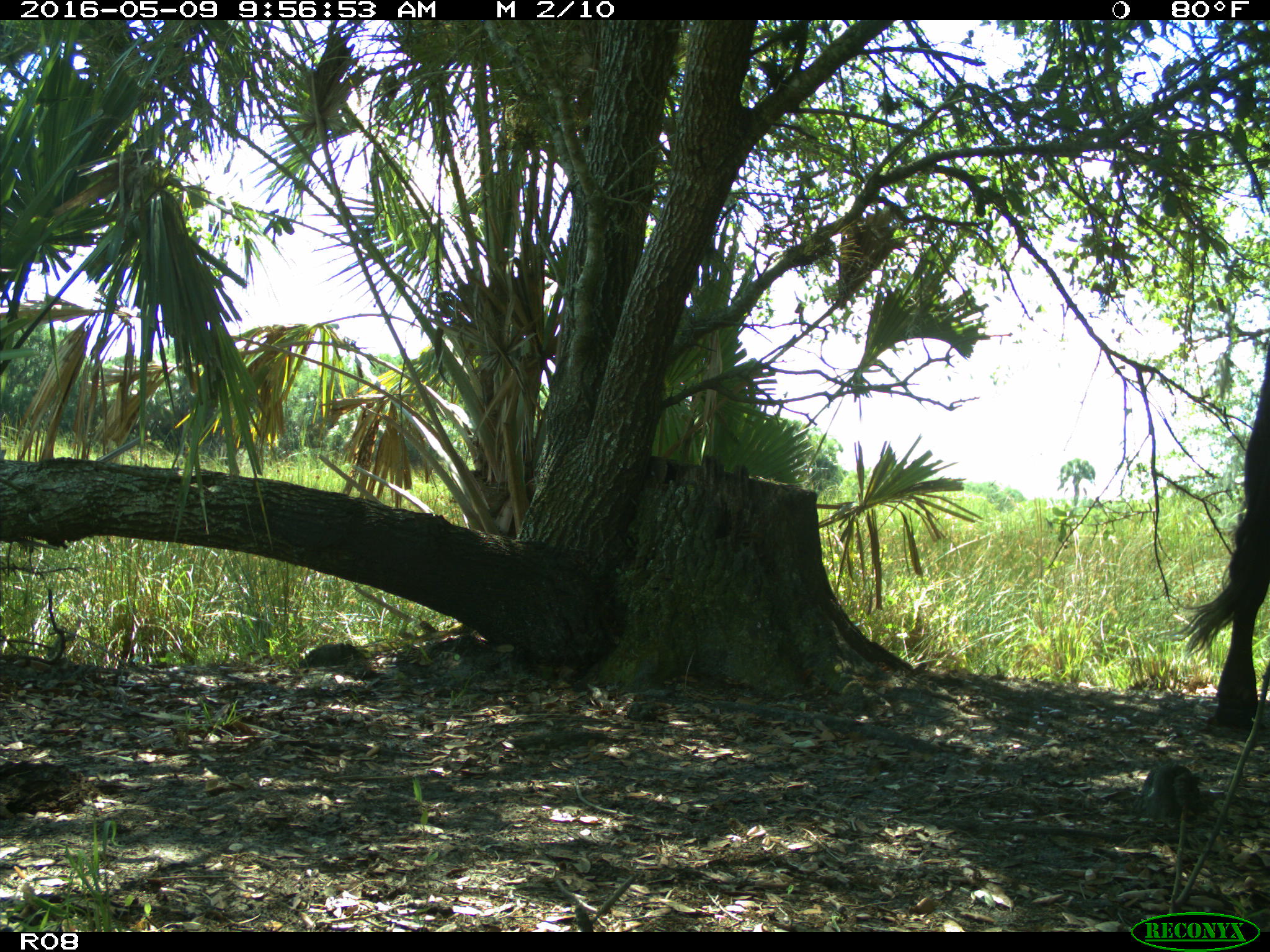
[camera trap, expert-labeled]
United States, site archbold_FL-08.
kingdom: Animalia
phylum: Chordata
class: Mammalia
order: Artiodactyla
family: Bovidae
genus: Bos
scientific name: Bos taurus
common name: domestic cow